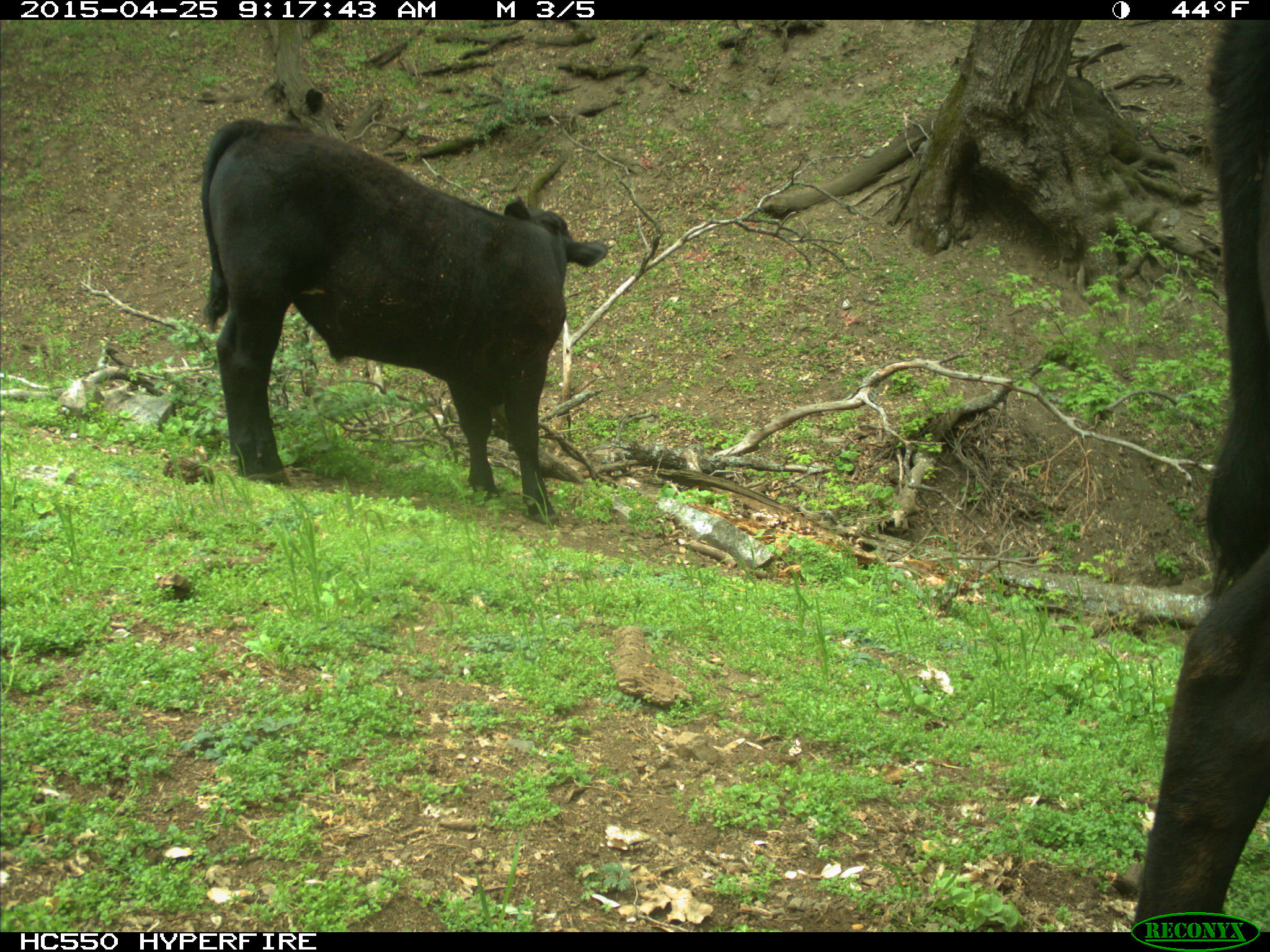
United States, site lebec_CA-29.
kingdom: Animalia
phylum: Chordata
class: Mammalia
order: Artiodactyla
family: Bovidae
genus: Bos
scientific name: Bos taurus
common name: domestic cow